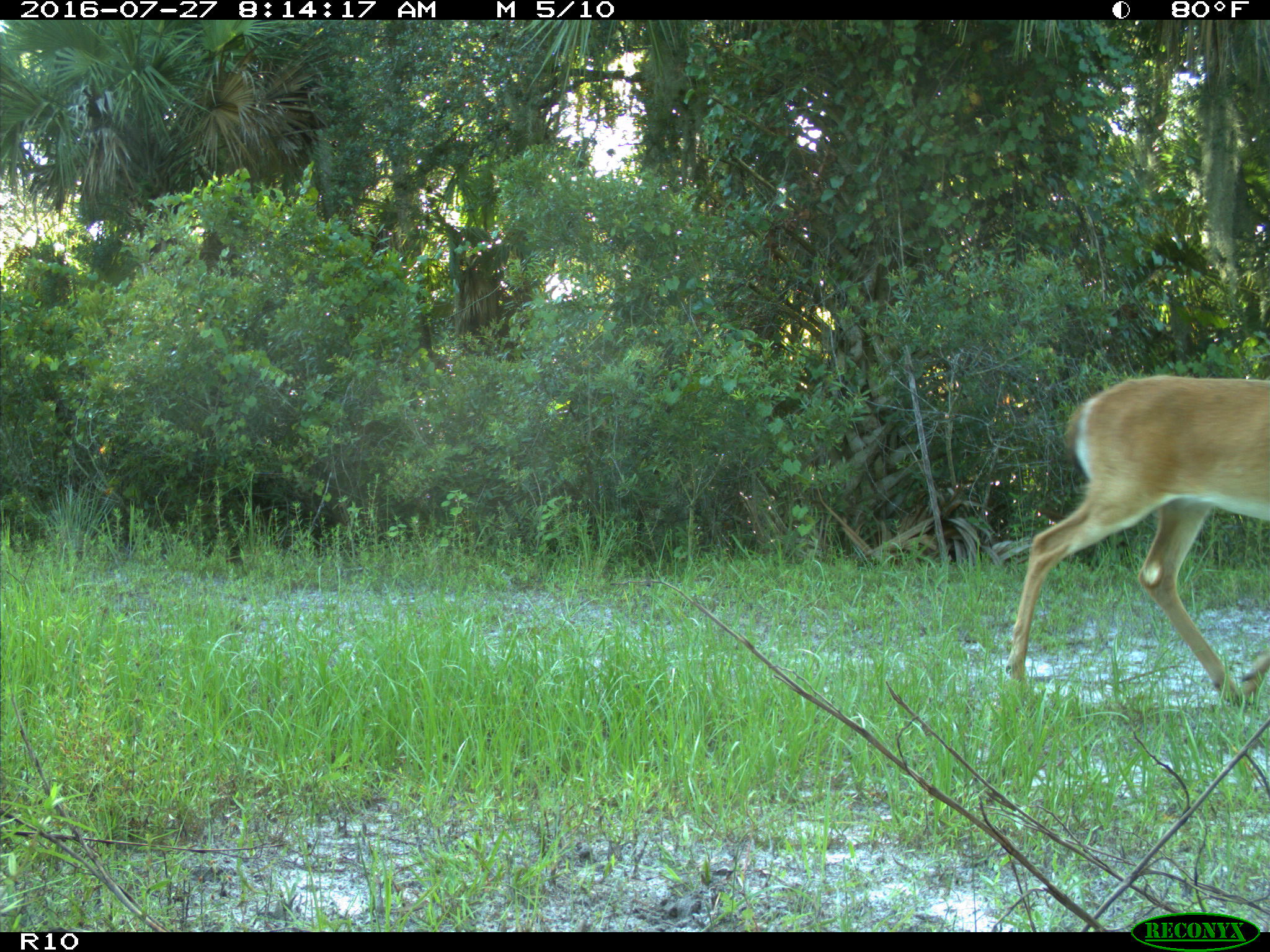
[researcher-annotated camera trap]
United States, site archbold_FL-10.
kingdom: Animalia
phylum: Chordata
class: Mammalia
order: Artiodactyla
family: Cervidae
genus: Odocoileus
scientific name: Odocoileus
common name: deer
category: unidentified deer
Unidentified deer (deer) (Odocoileus).